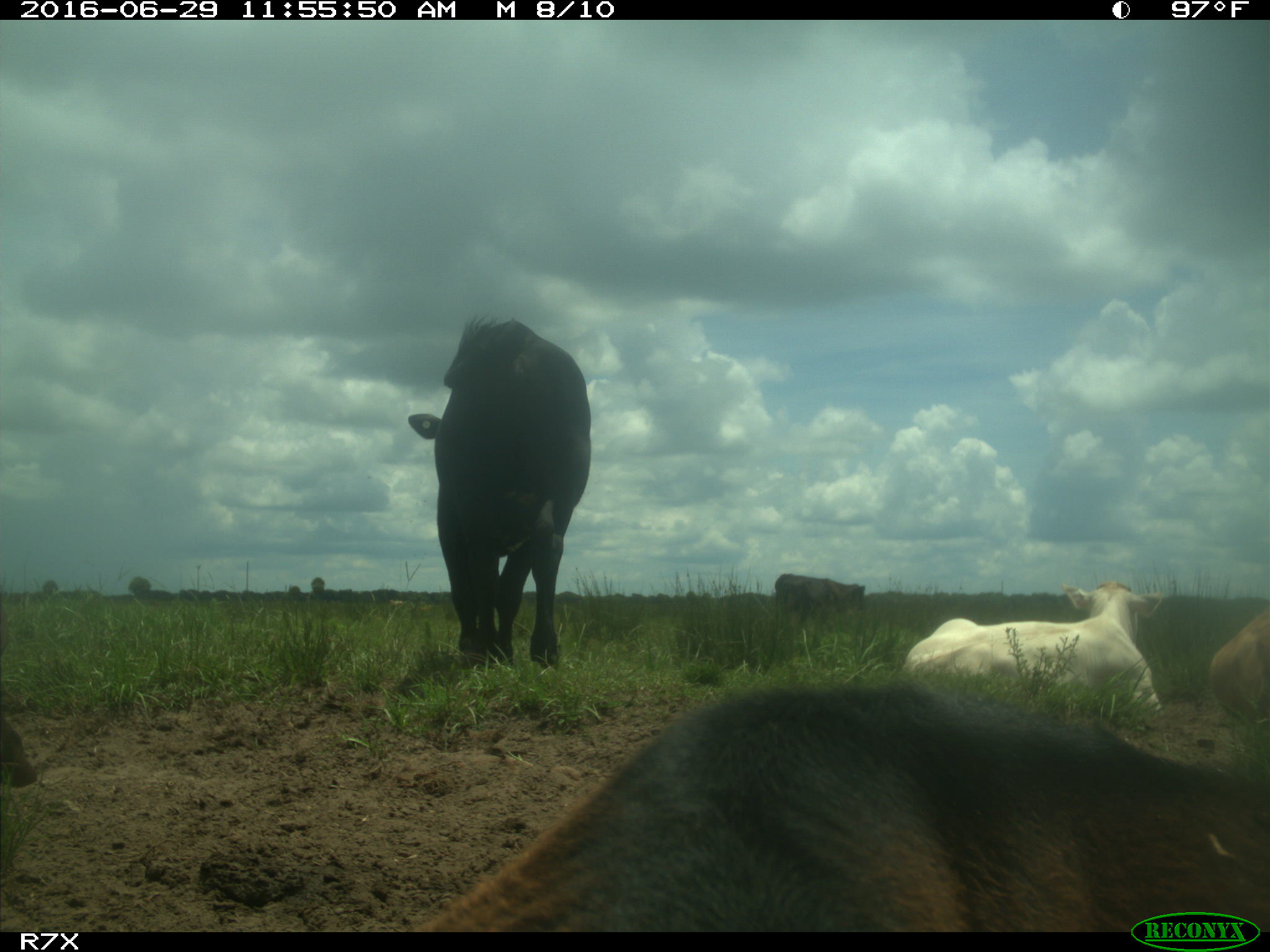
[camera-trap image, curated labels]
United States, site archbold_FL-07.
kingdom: Animalia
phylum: Chordata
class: Mammalia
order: Artiodactyla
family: Bovidae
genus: Bos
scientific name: Bos taurus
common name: domestic cow